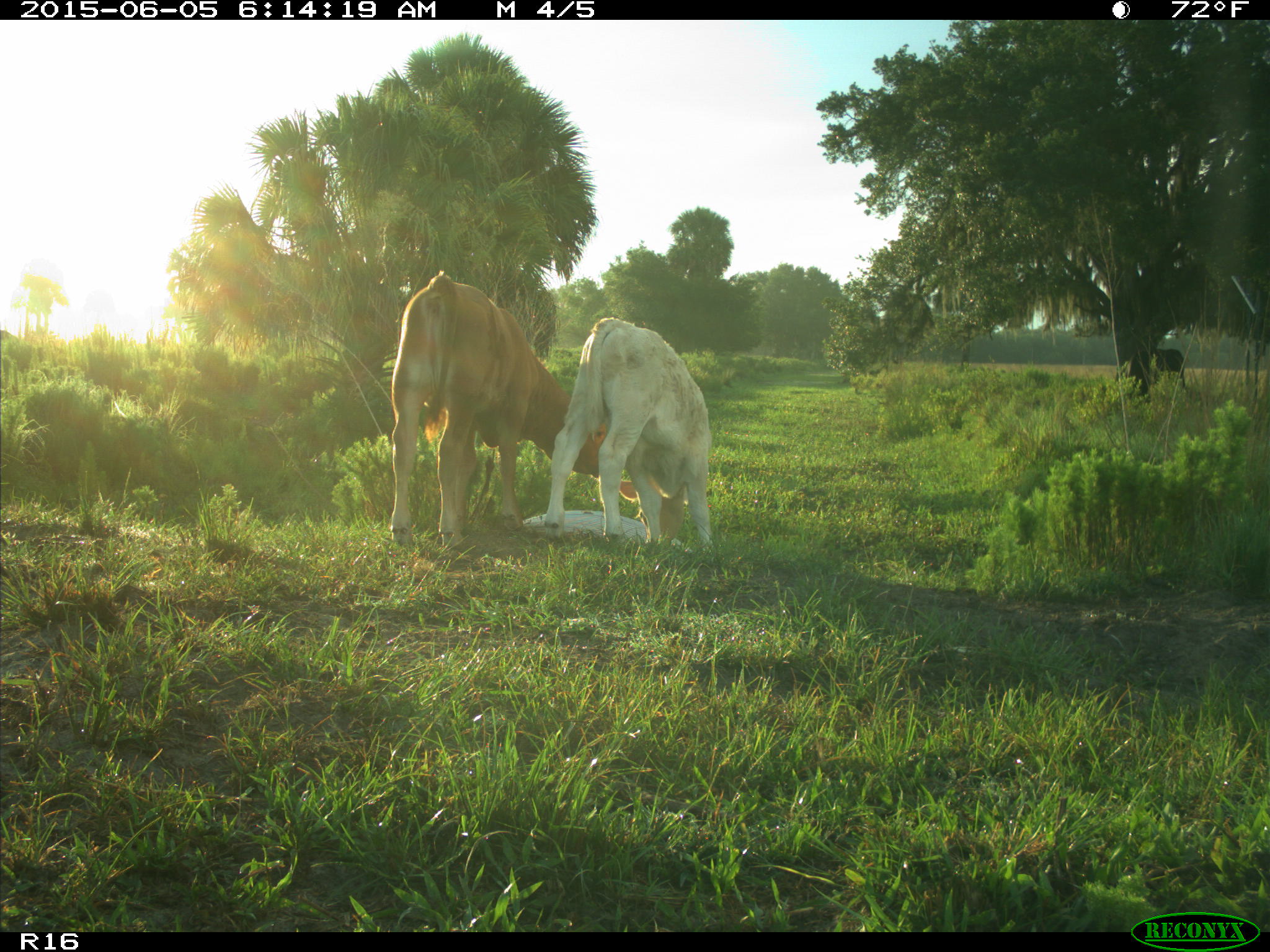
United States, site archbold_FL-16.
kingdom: Animalia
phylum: Chordata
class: Mammalia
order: Artiodactyla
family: Bovidae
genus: Bos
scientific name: Bos taurus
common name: domestic cow